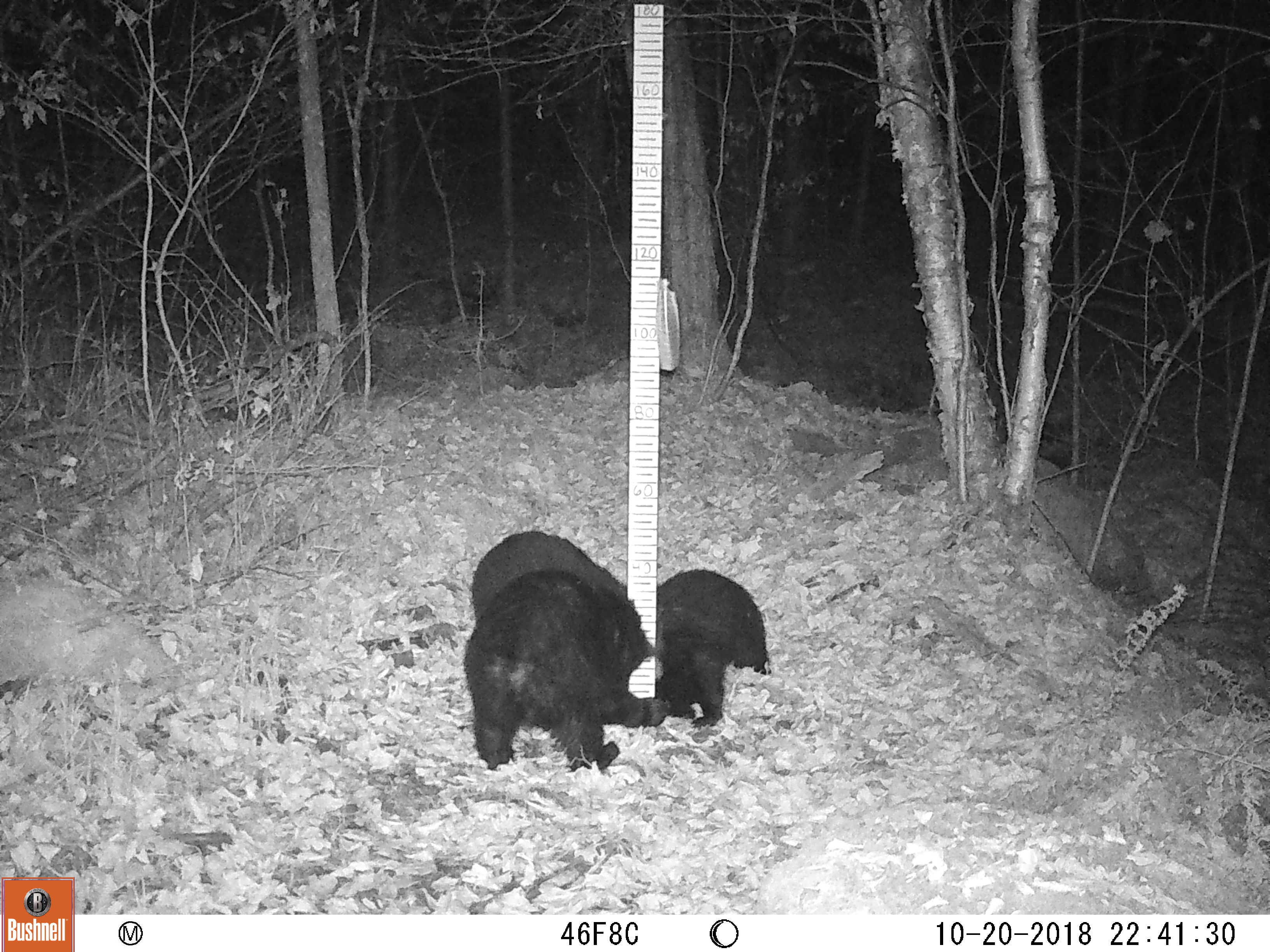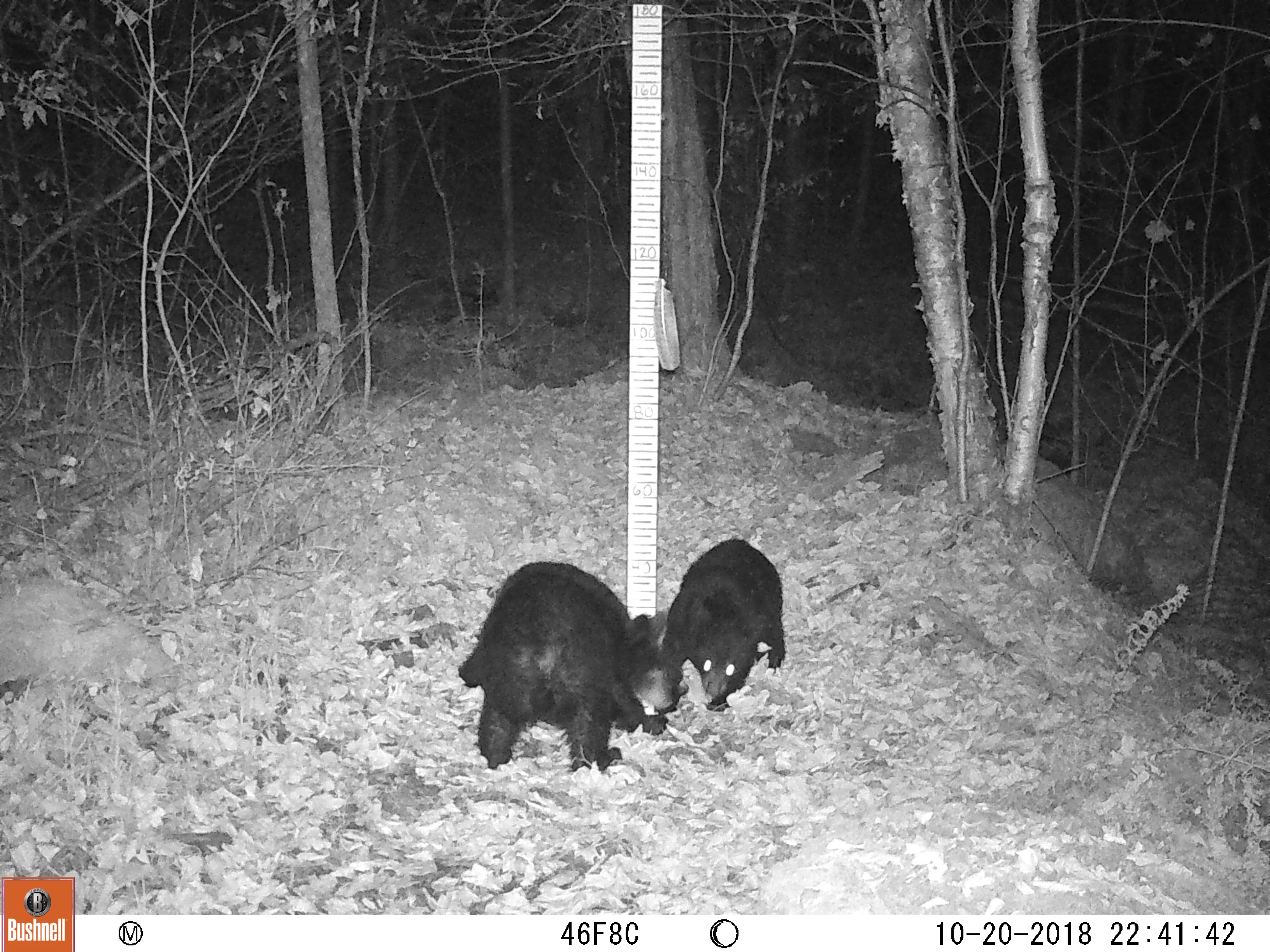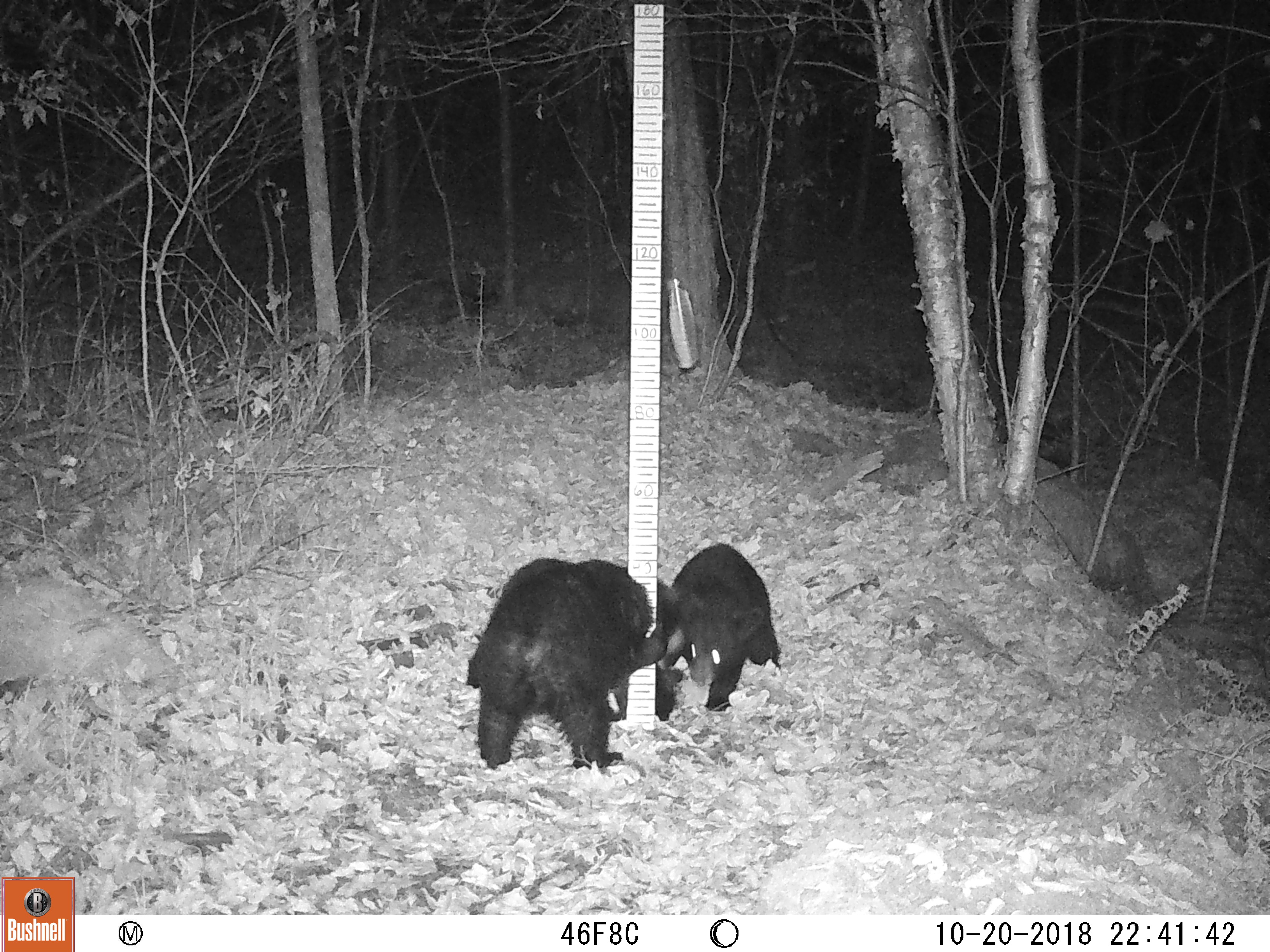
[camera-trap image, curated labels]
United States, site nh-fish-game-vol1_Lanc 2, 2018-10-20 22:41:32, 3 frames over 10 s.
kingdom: Animalia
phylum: Chordata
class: Mammalia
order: Carnivora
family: Ursidae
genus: Ursus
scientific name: Ursus americanus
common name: black bear